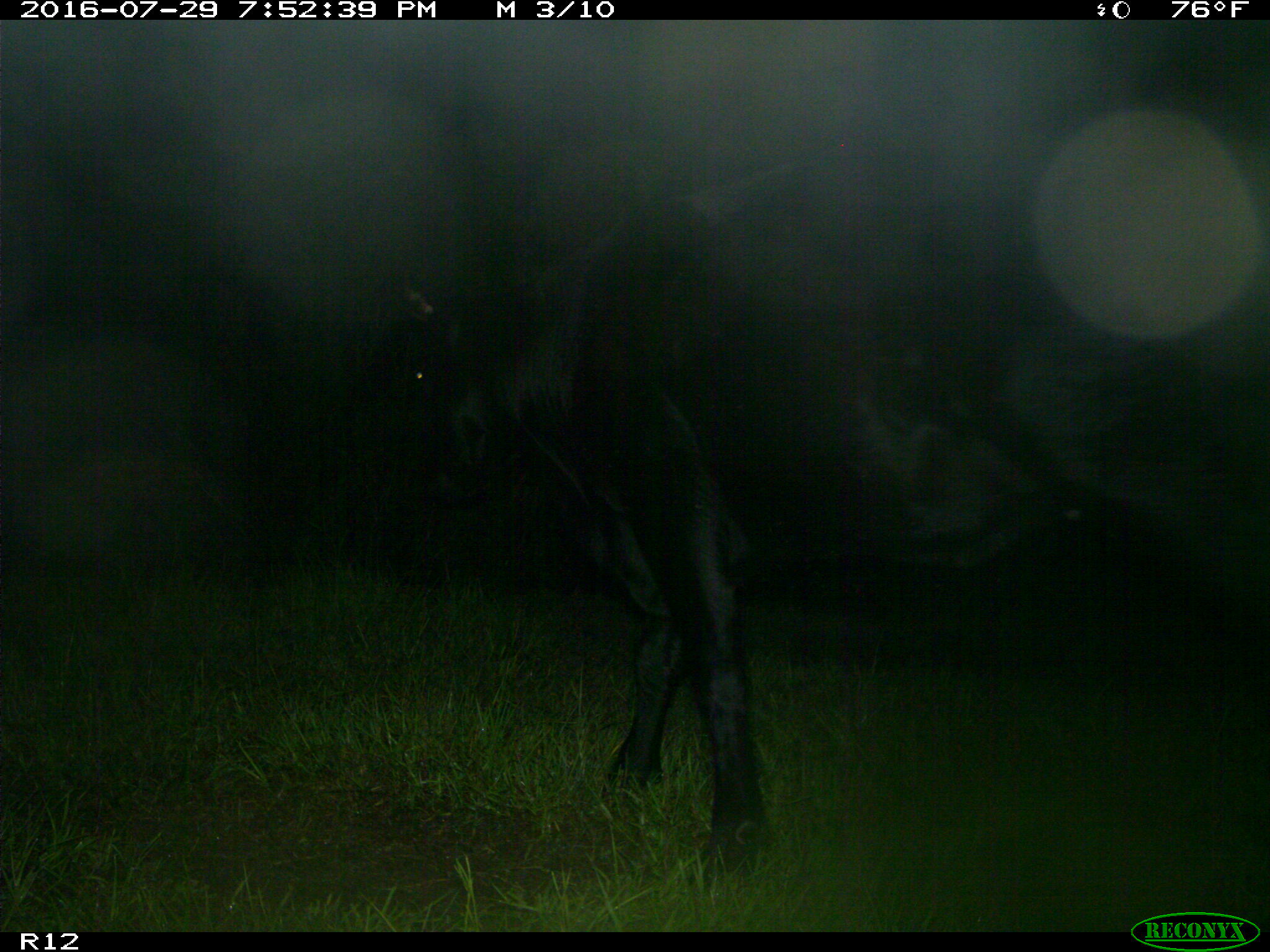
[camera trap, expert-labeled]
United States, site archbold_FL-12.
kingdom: Animalia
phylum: Chordata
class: Mammalia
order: Artiodactyla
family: Bovidae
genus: Bos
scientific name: Bos taurus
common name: domestic cow